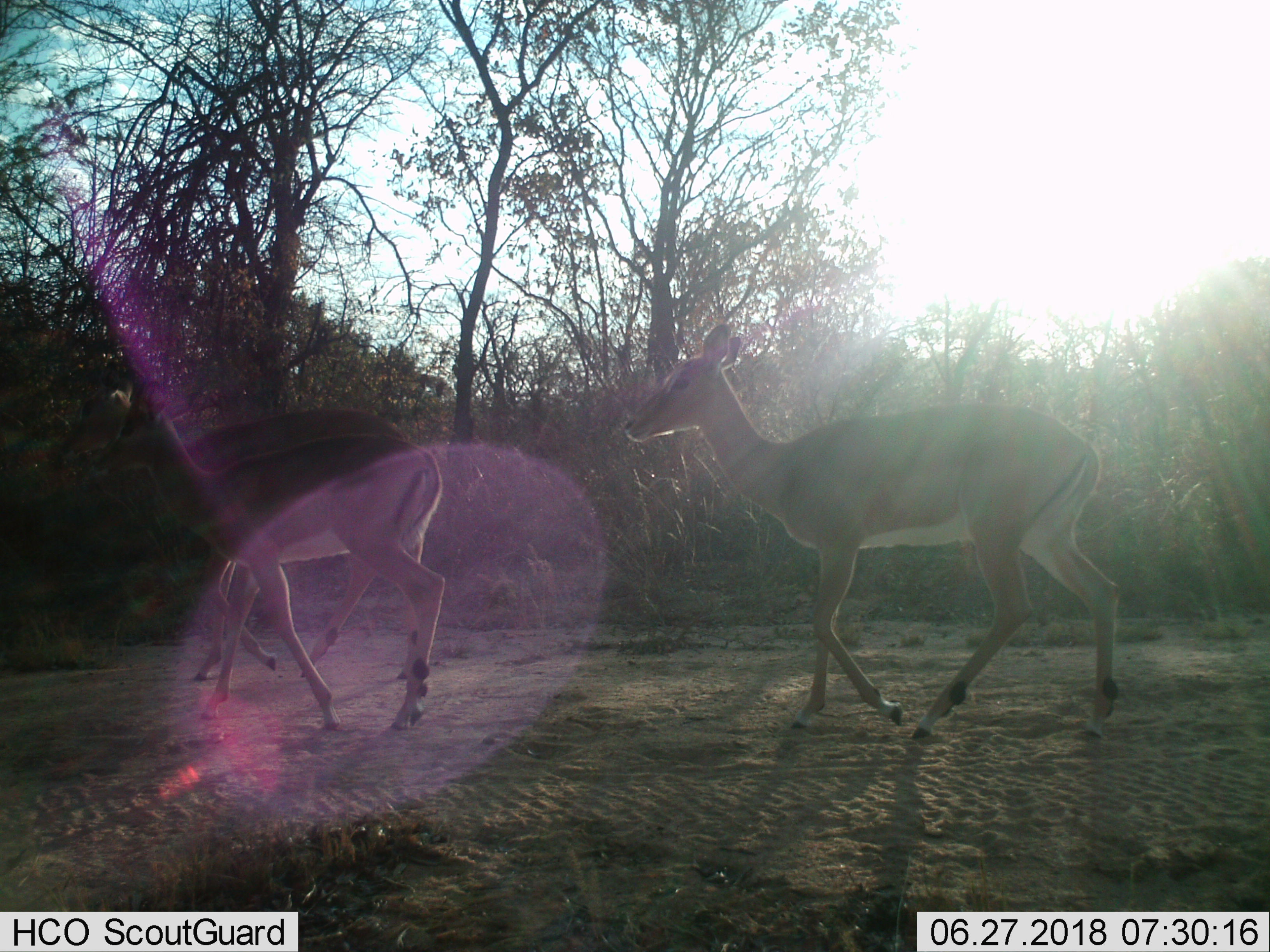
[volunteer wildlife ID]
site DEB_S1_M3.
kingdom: Animalia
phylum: Chordata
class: Mammalia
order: Artiodactyla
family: Bovidae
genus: Aepyceros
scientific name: Aepyceros melampus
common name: impala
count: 3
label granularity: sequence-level